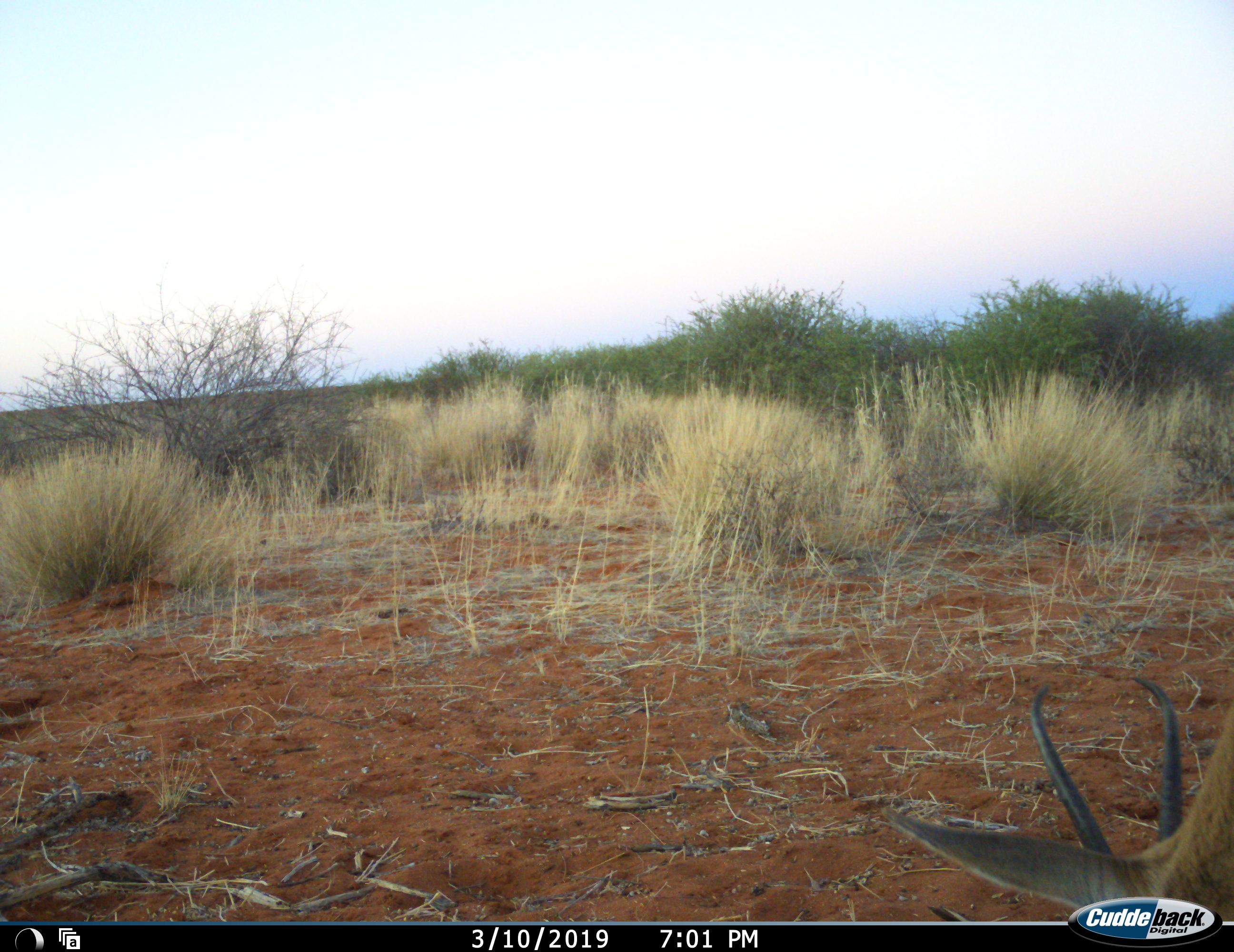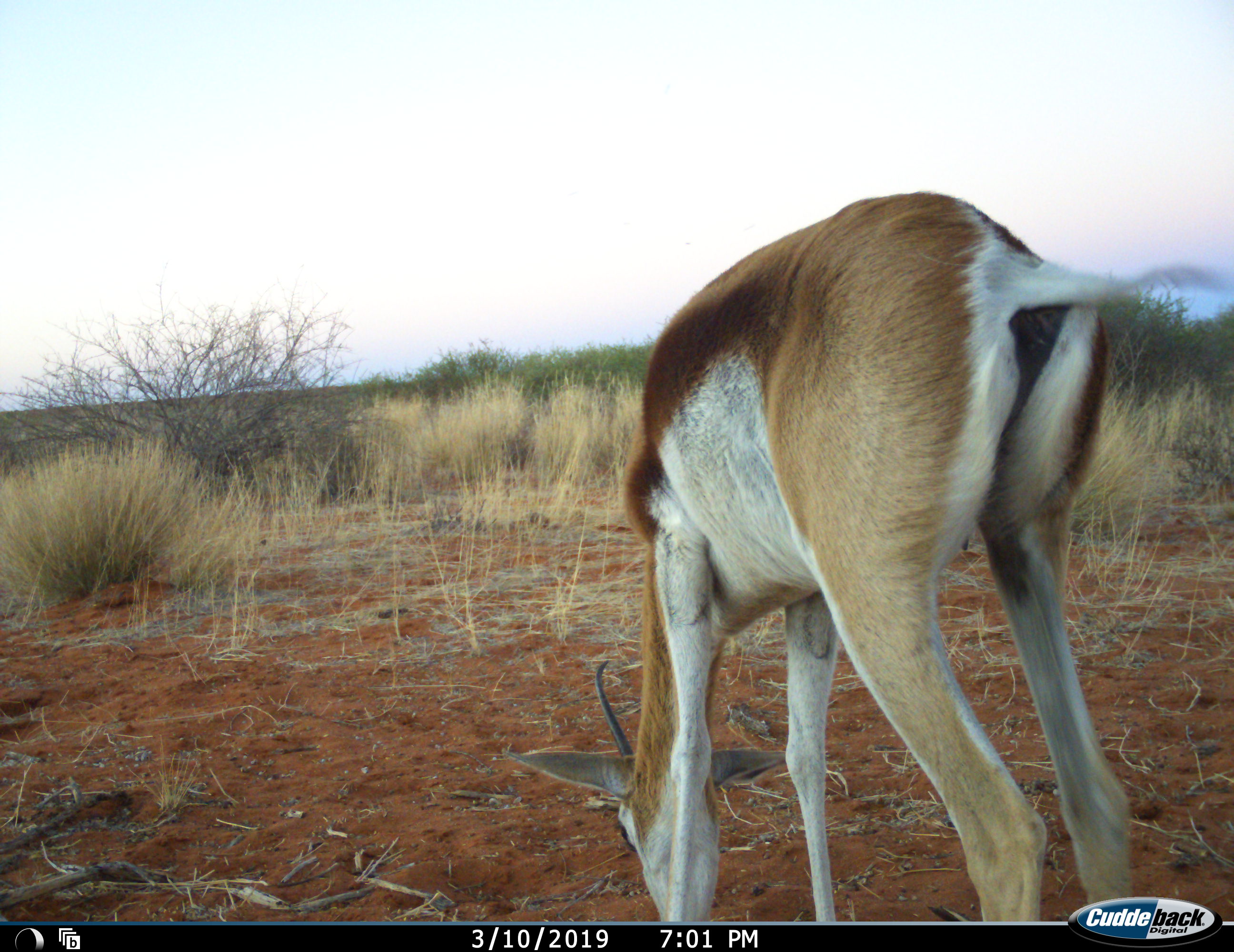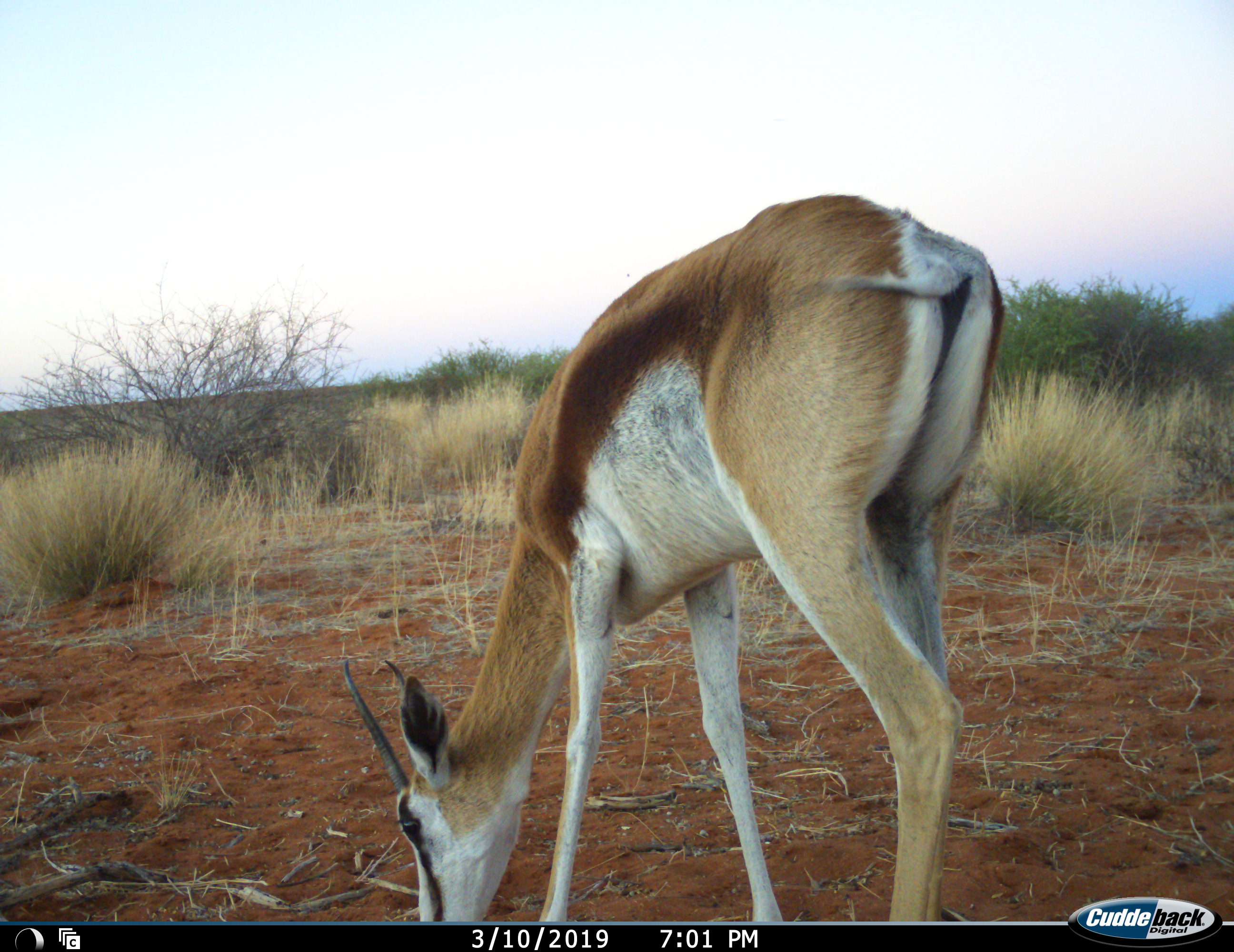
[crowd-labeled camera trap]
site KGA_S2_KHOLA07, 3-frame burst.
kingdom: Animalia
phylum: Chordata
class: Mammalia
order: Artiodactyla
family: Bovidae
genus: Antidorcas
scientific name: Antidorcas marsupialis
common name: springbok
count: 1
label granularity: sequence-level